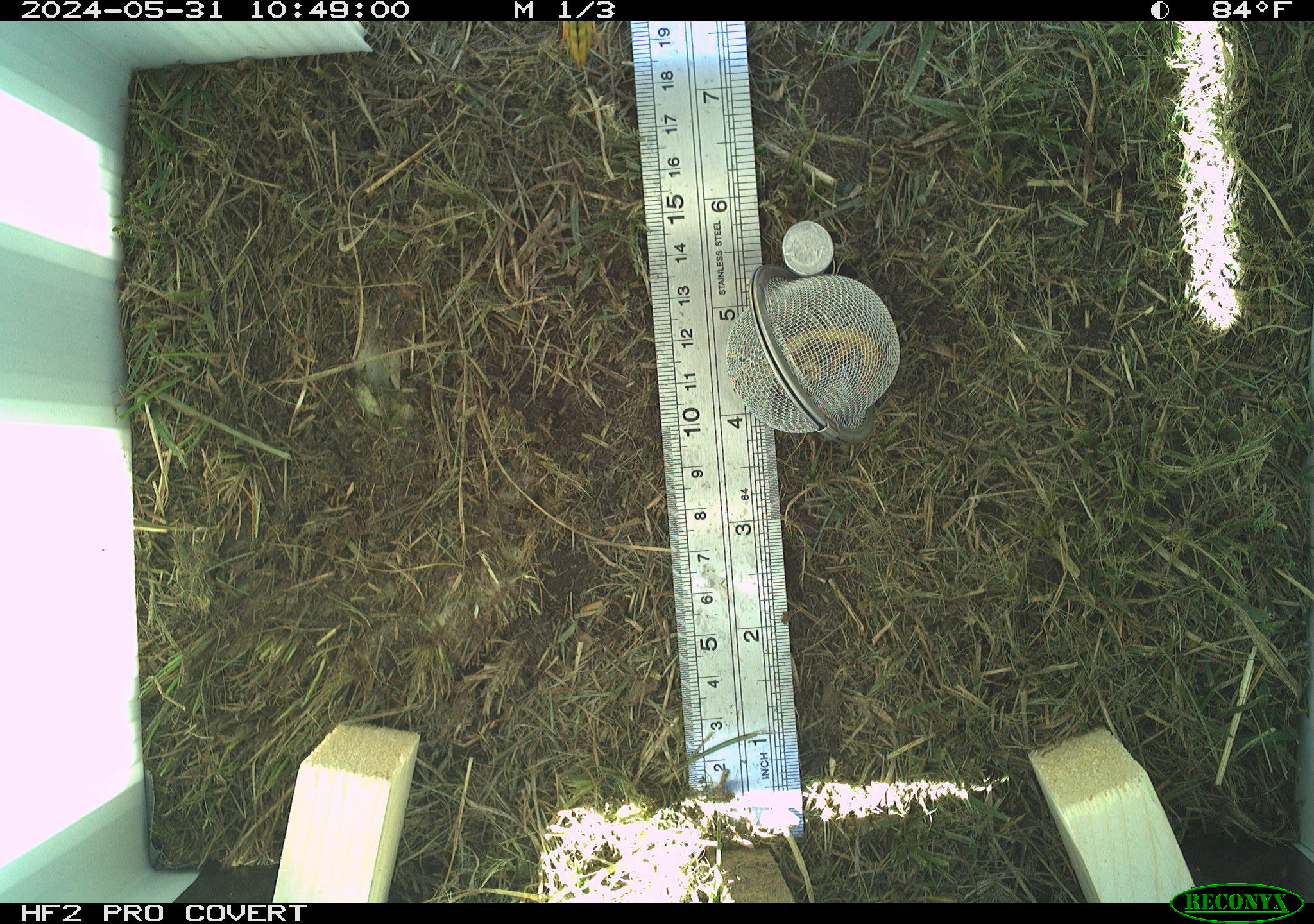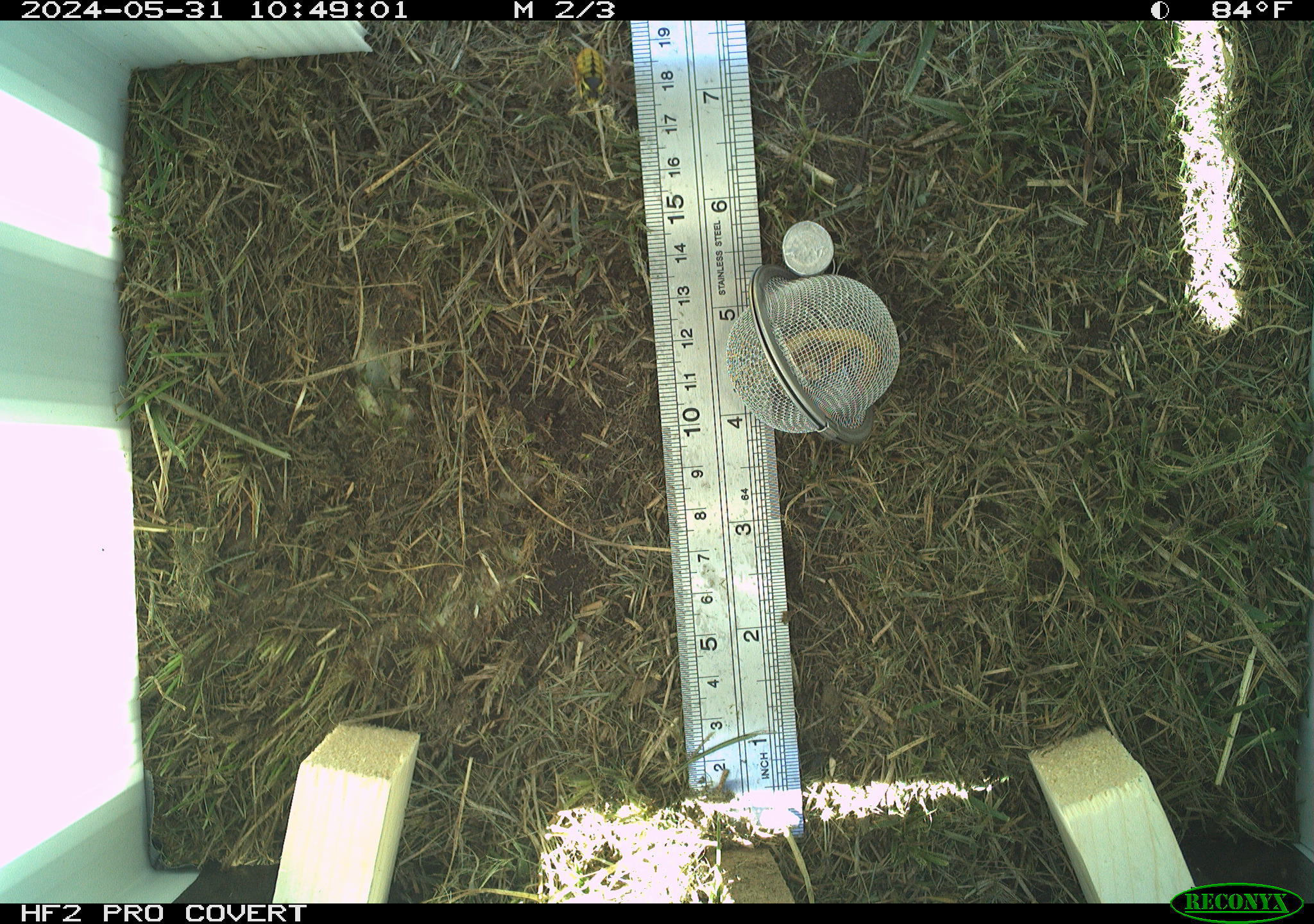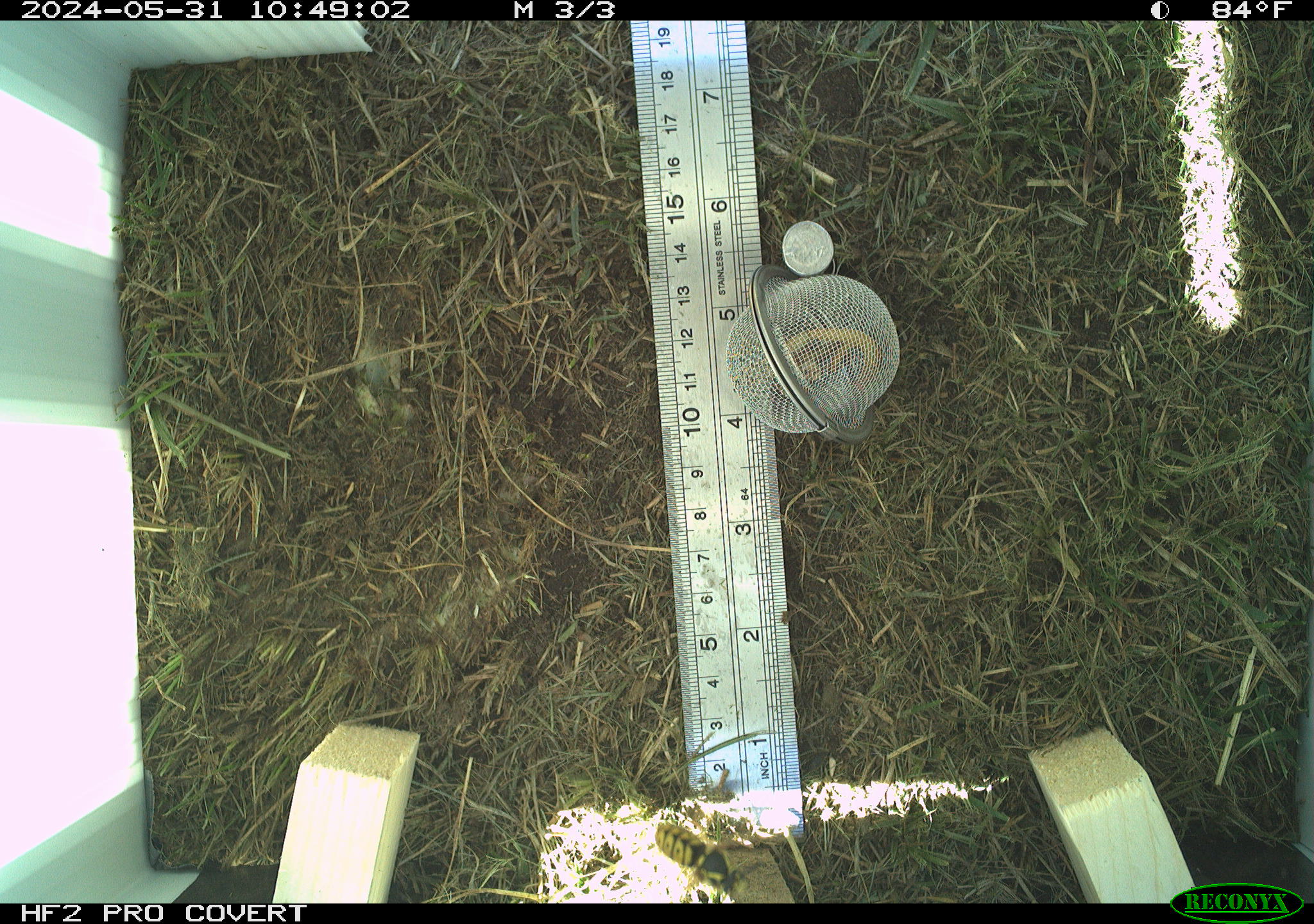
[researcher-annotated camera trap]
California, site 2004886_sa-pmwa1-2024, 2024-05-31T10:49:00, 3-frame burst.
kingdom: Animalia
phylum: Arthropoda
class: Insecta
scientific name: Insecta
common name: insect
Insect (Insecta).